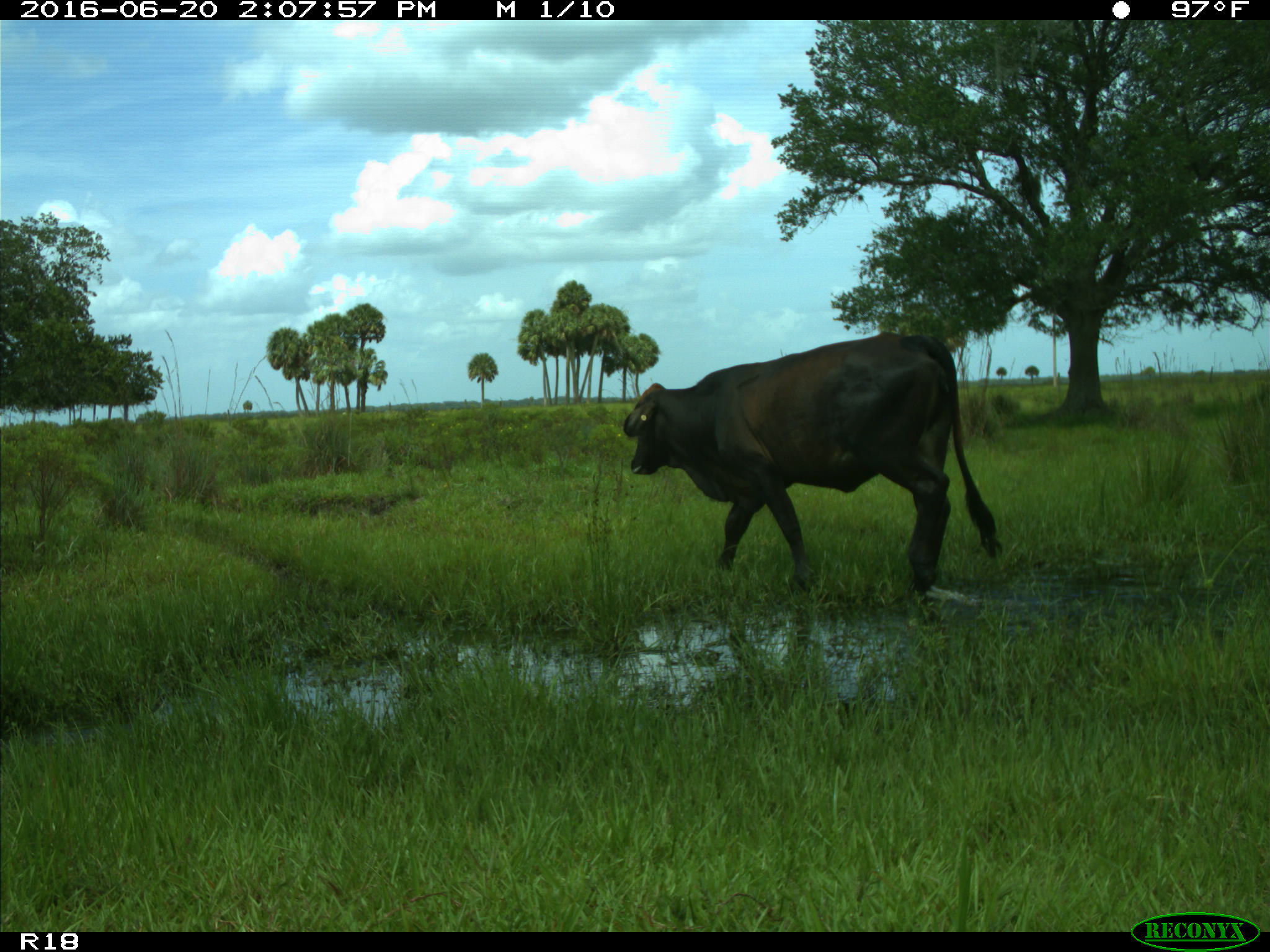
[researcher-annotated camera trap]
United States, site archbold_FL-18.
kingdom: Animalia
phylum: Chordata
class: Mammalia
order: Artiodactyla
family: Bovidae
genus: Bos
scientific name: Bos taurus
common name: domestic cow